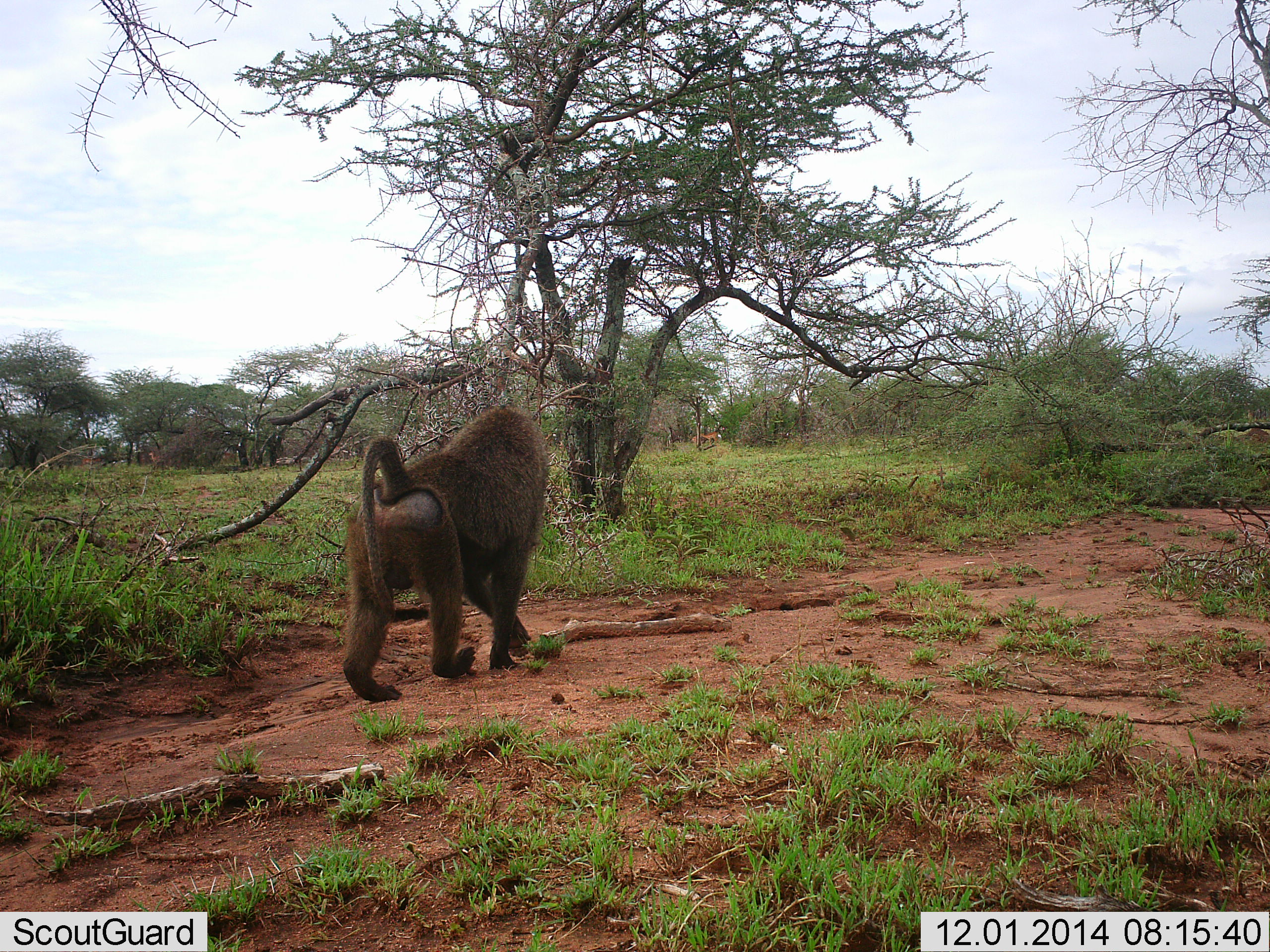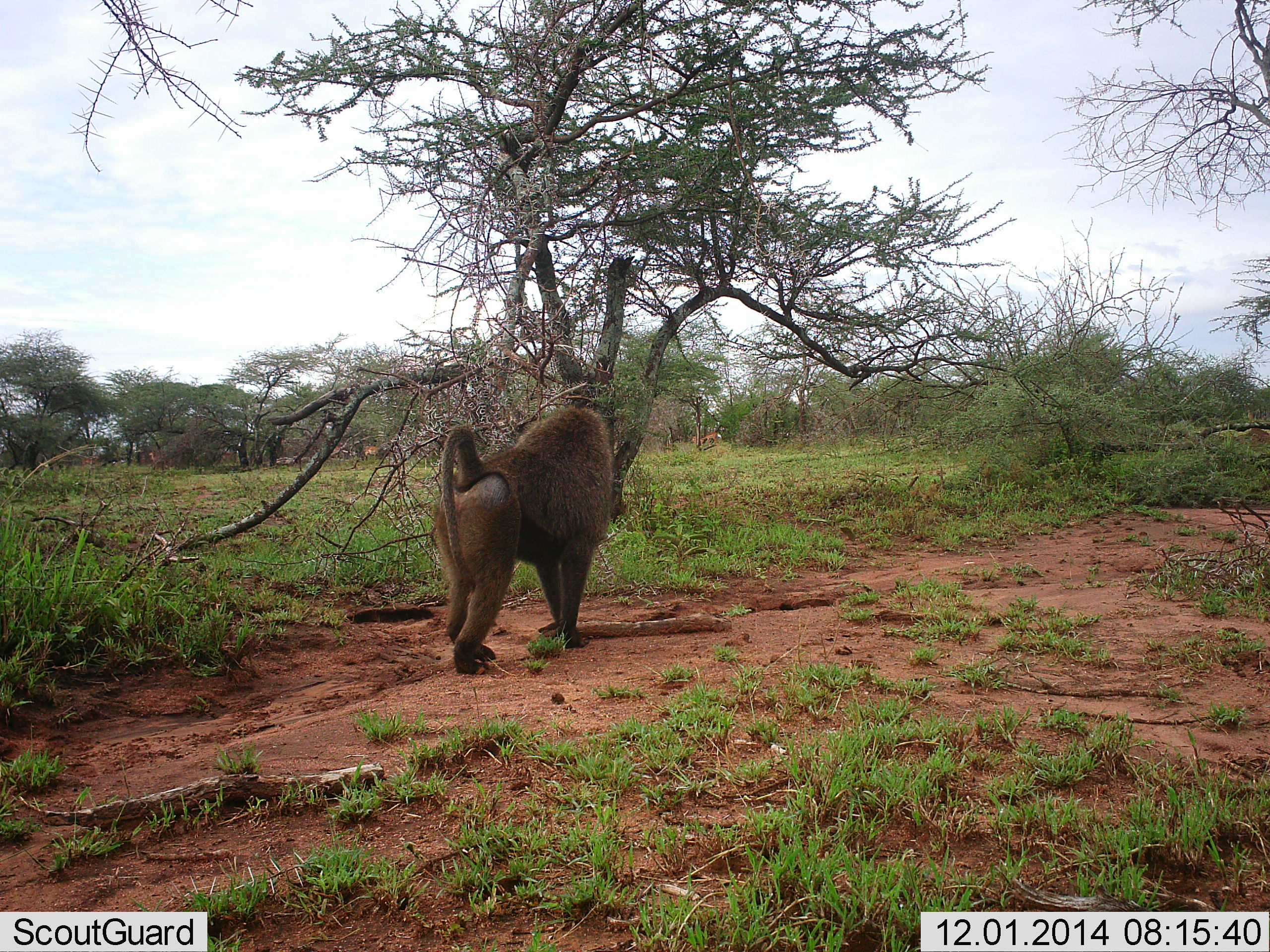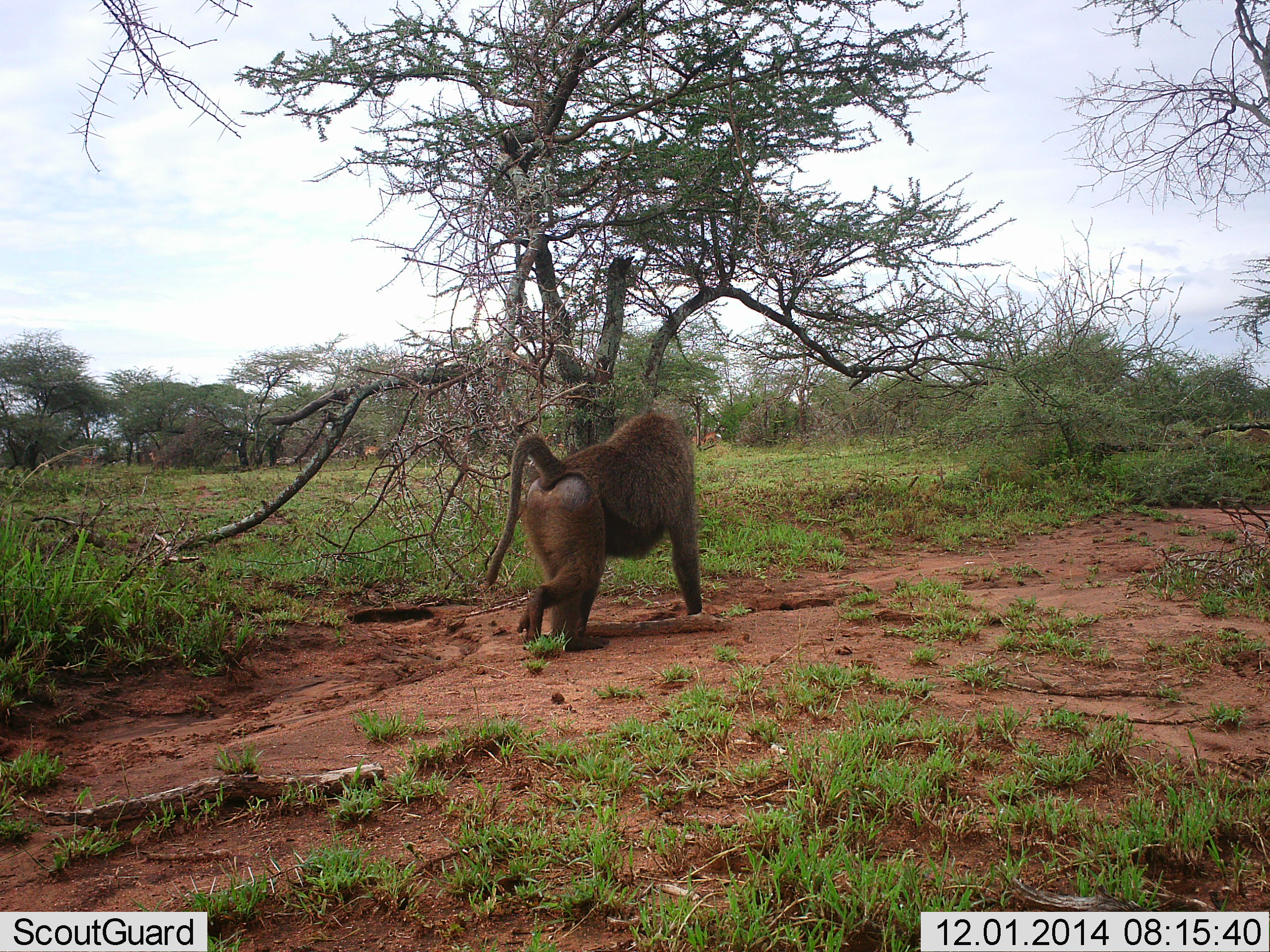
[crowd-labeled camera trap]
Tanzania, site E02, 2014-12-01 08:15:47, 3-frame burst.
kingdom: Animalia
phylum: Chordata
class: Mammalia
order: Primates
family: Cercopithecidae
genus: Papio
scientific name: Papio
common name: baboon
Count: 1.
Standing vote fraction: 18%.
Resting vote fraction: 0%.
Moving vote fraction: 82%.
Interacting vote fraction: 0%.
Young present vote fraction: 0%.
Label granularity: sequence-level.